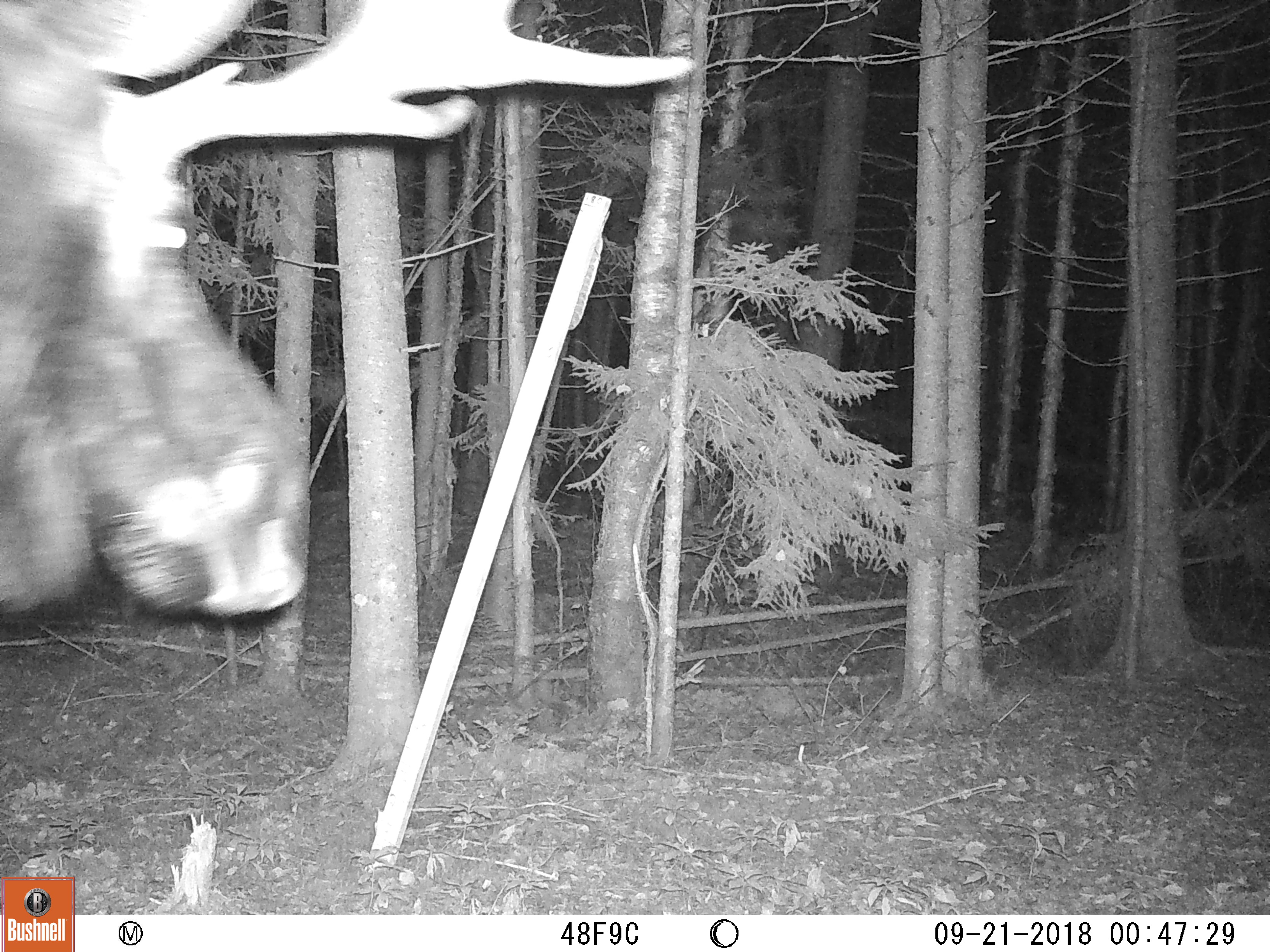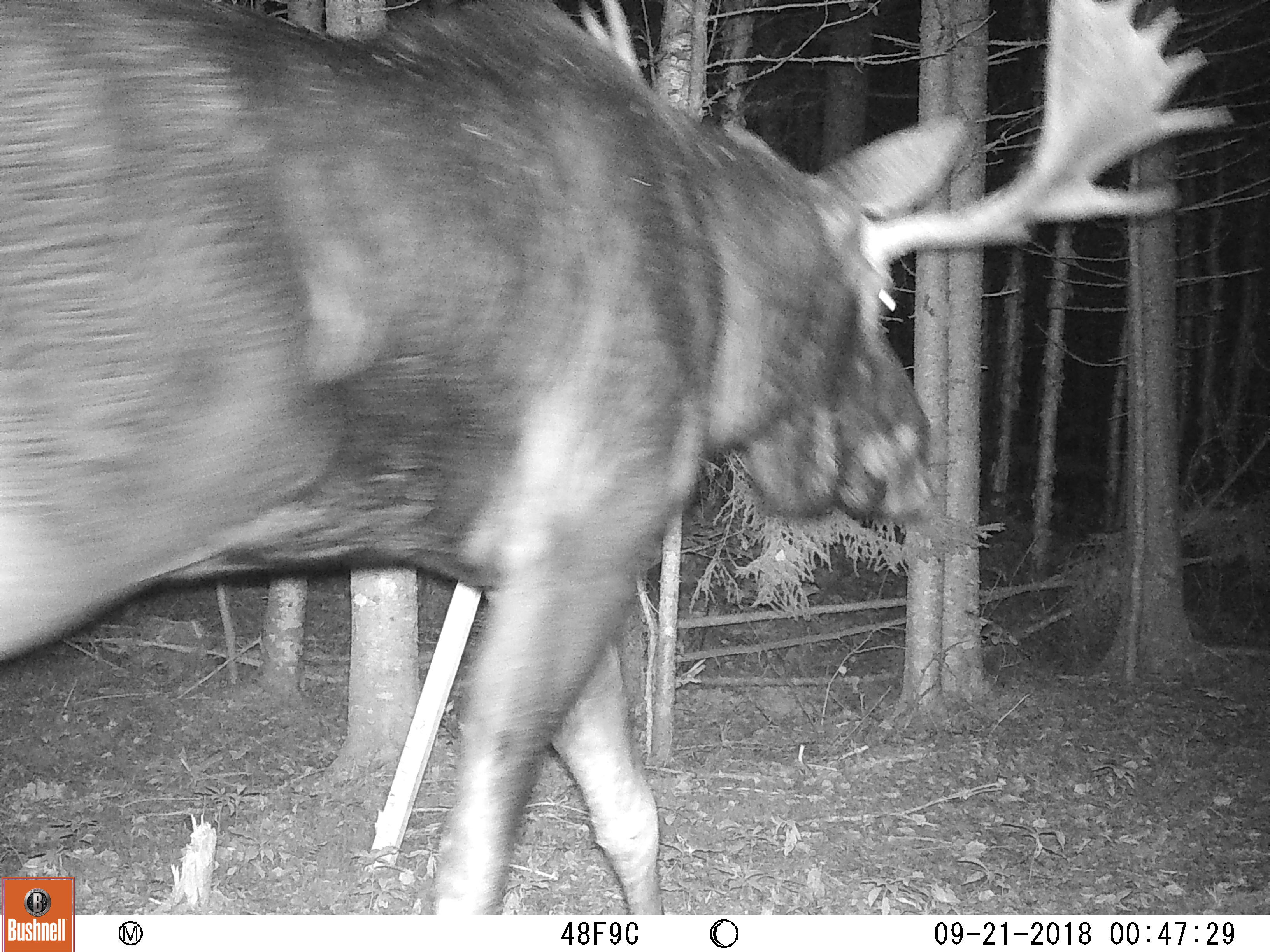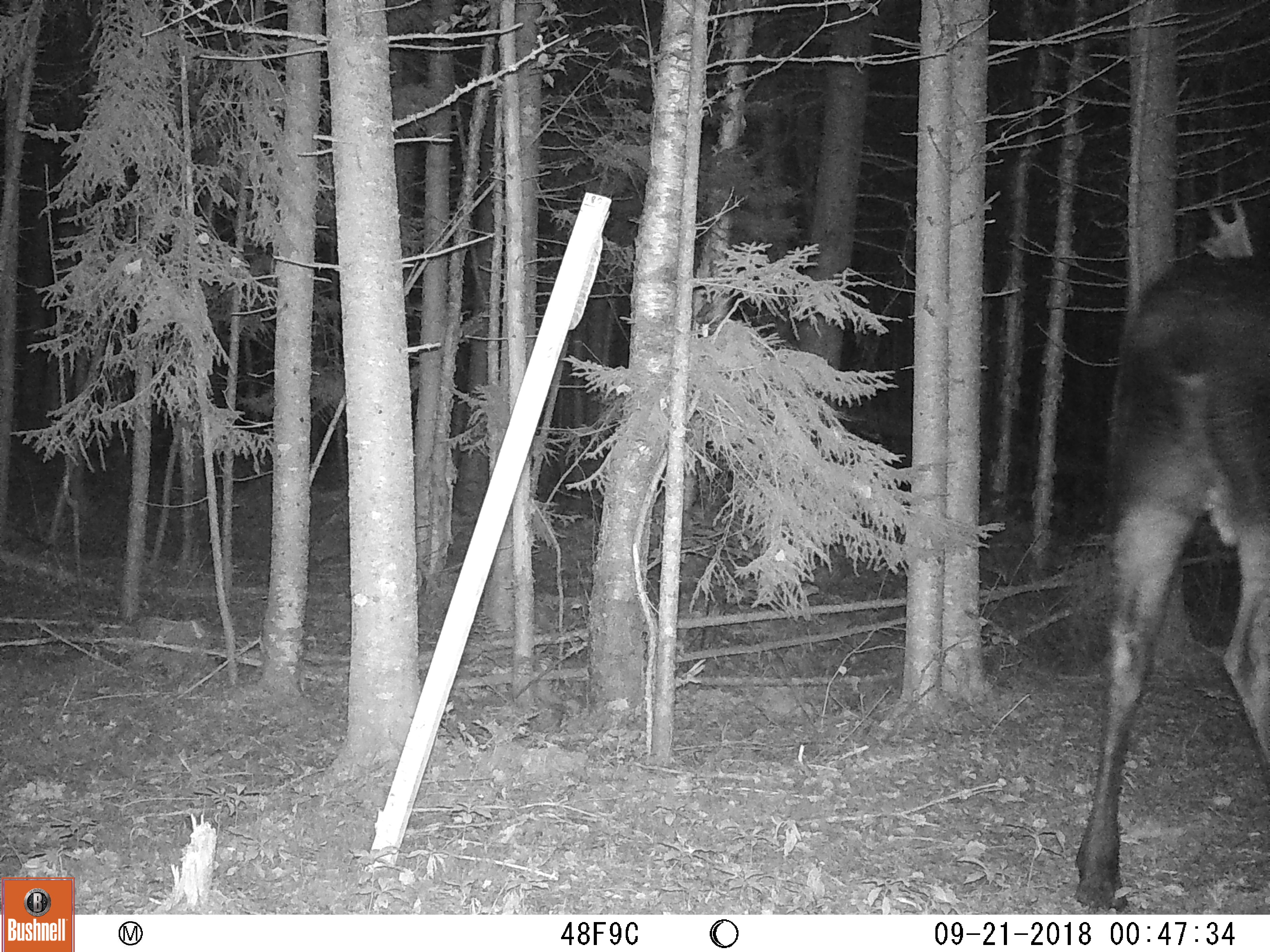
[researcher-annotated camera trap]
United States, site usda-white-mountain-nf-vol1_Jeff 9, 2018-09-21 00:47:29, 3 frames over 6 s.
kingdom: Animalia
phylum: Chordata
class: Mammalia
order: Artiodactyla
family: Cervidae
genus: Alces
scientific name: Alces alces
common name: moose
Moose (Alces alces).